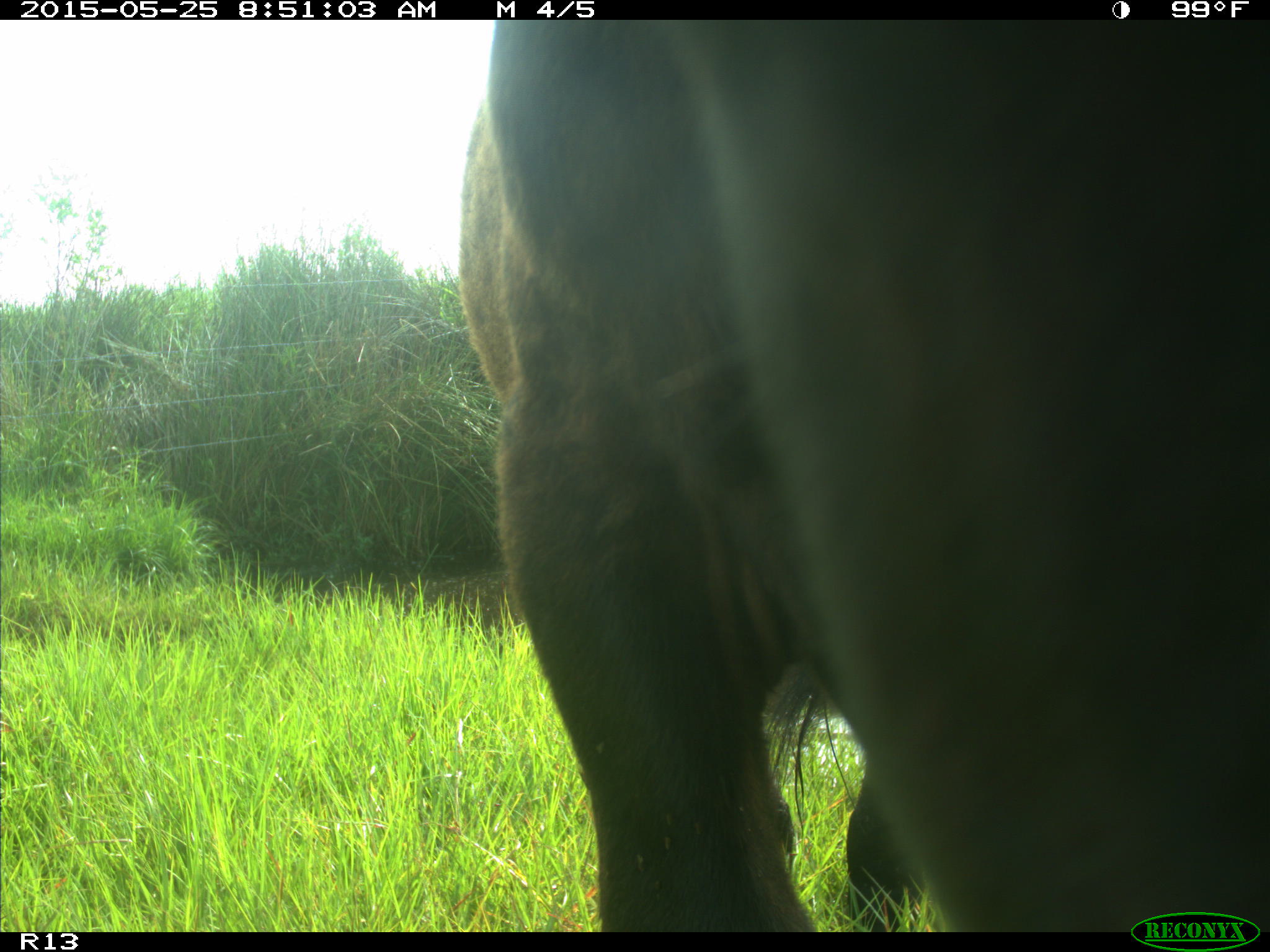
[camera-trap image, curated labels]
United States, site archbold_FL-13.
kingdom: Animalia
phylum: Chordata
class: Mammalia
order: Artiodactyla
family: Bovidae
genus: Bos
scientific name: Bos taurus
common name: domestic cow